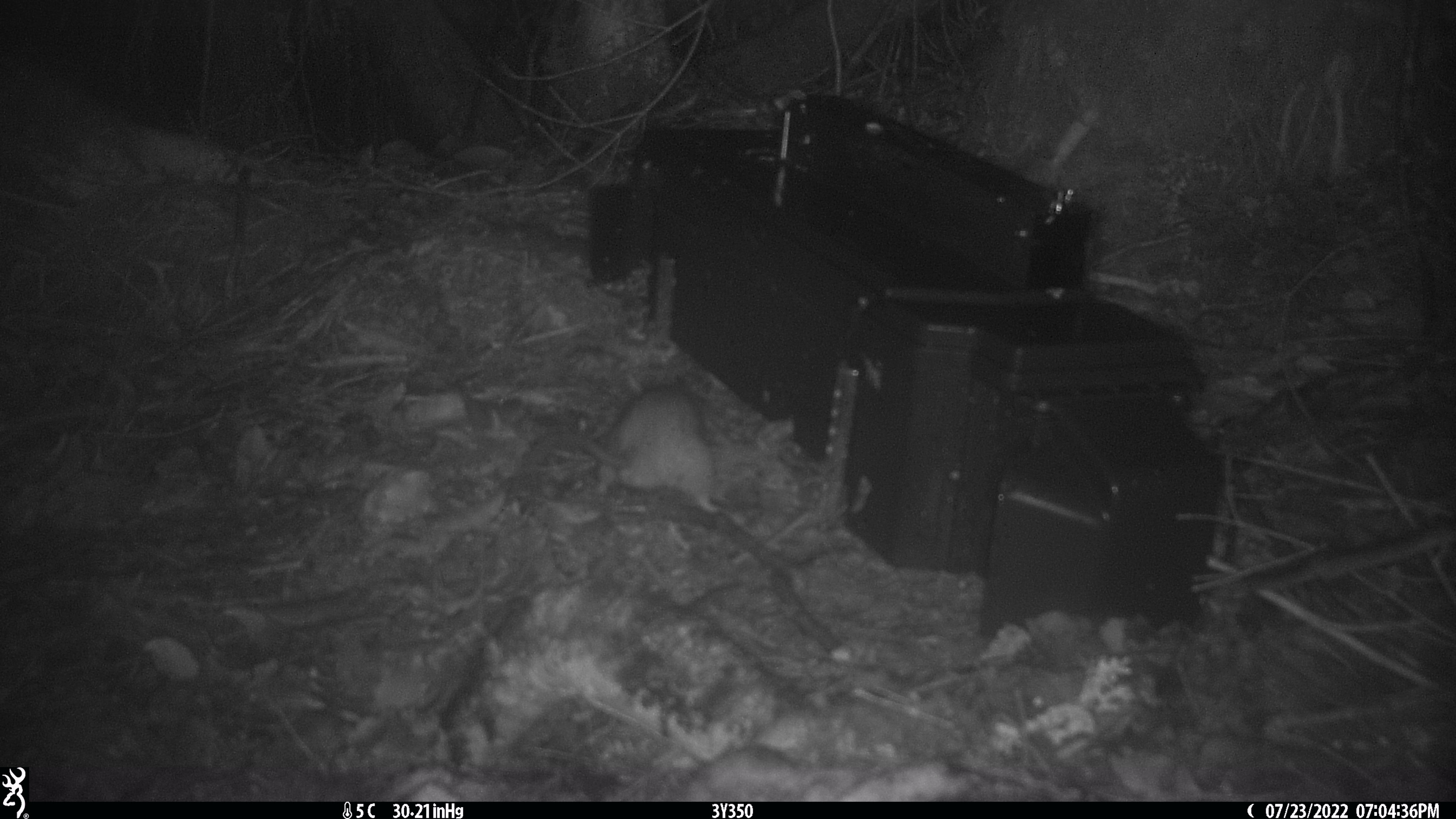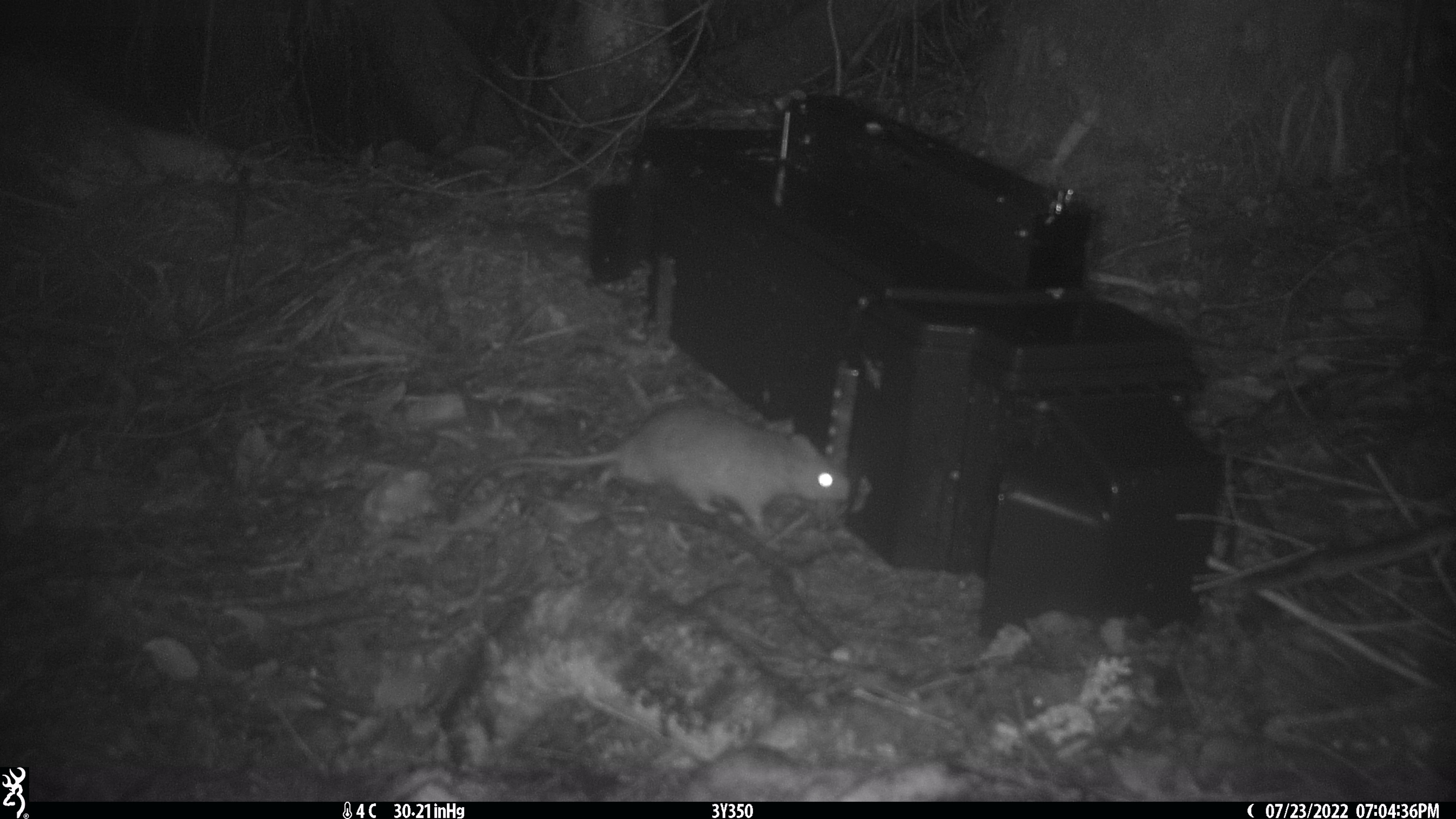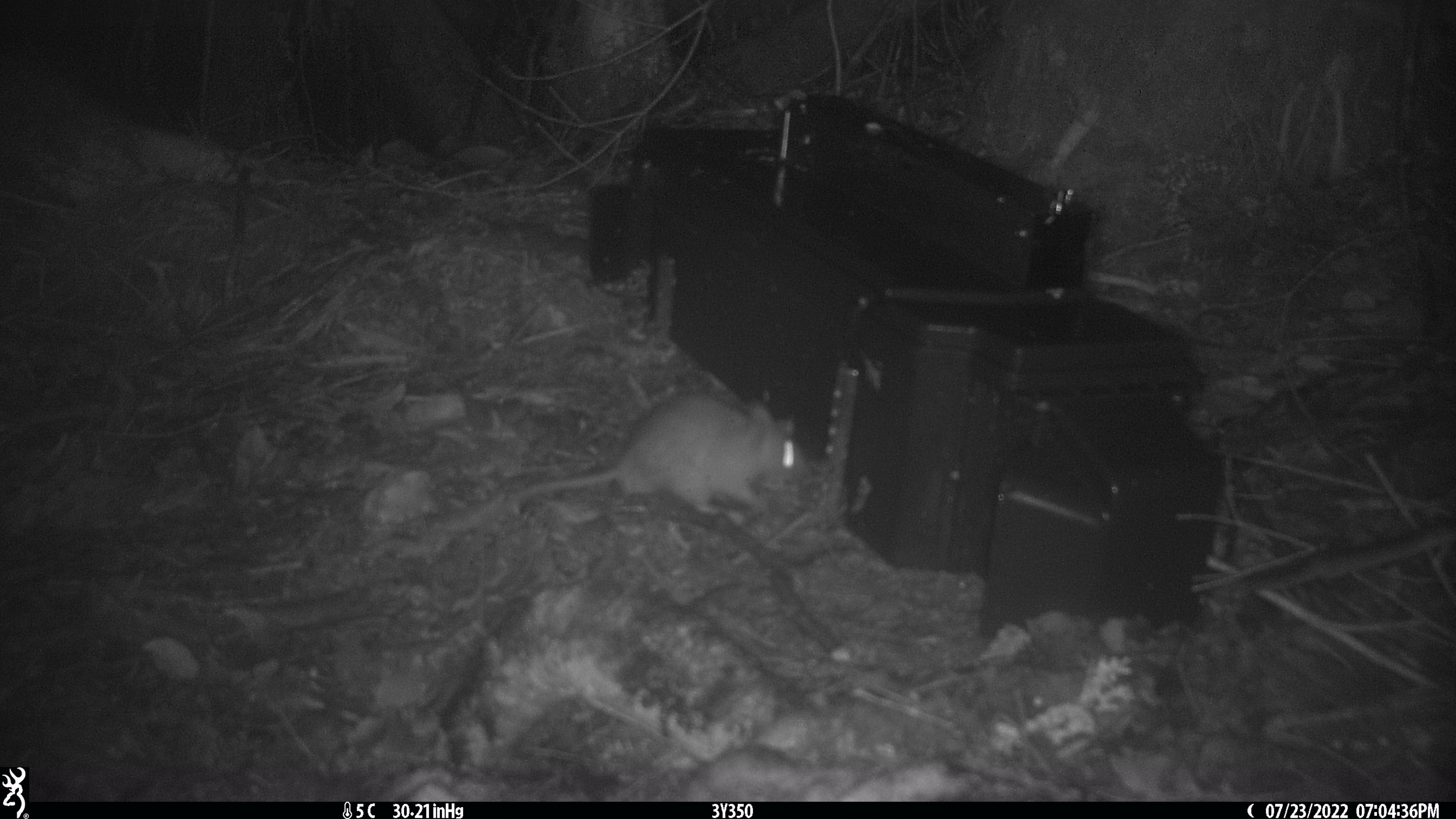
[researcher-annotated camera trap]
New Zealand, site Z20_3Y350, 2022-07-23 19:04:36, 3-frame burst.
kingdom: Animalia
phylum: Chordata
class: Mammalia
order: Rodentia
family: Muridae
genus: Rattus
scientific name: Rattus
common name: rat